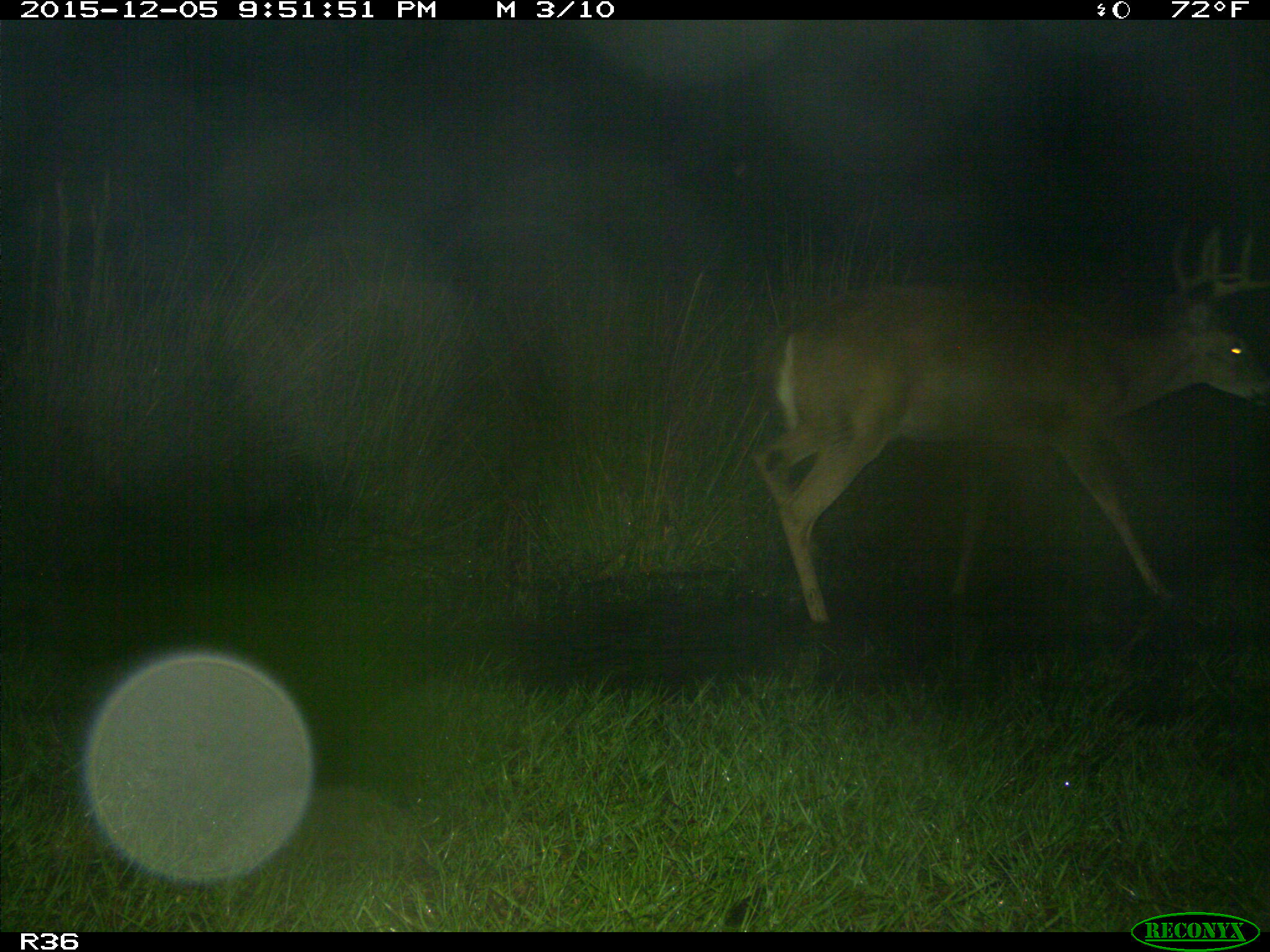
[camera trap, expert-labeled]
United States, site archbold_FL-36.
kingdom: Animalia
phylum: Chordata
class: Mammalia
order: Artiodactyla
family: Cervidae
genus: Odocoileus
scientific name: Odocoileus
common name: deer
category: unidentified deer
Unidentified deer (deer) (Odocoileus).